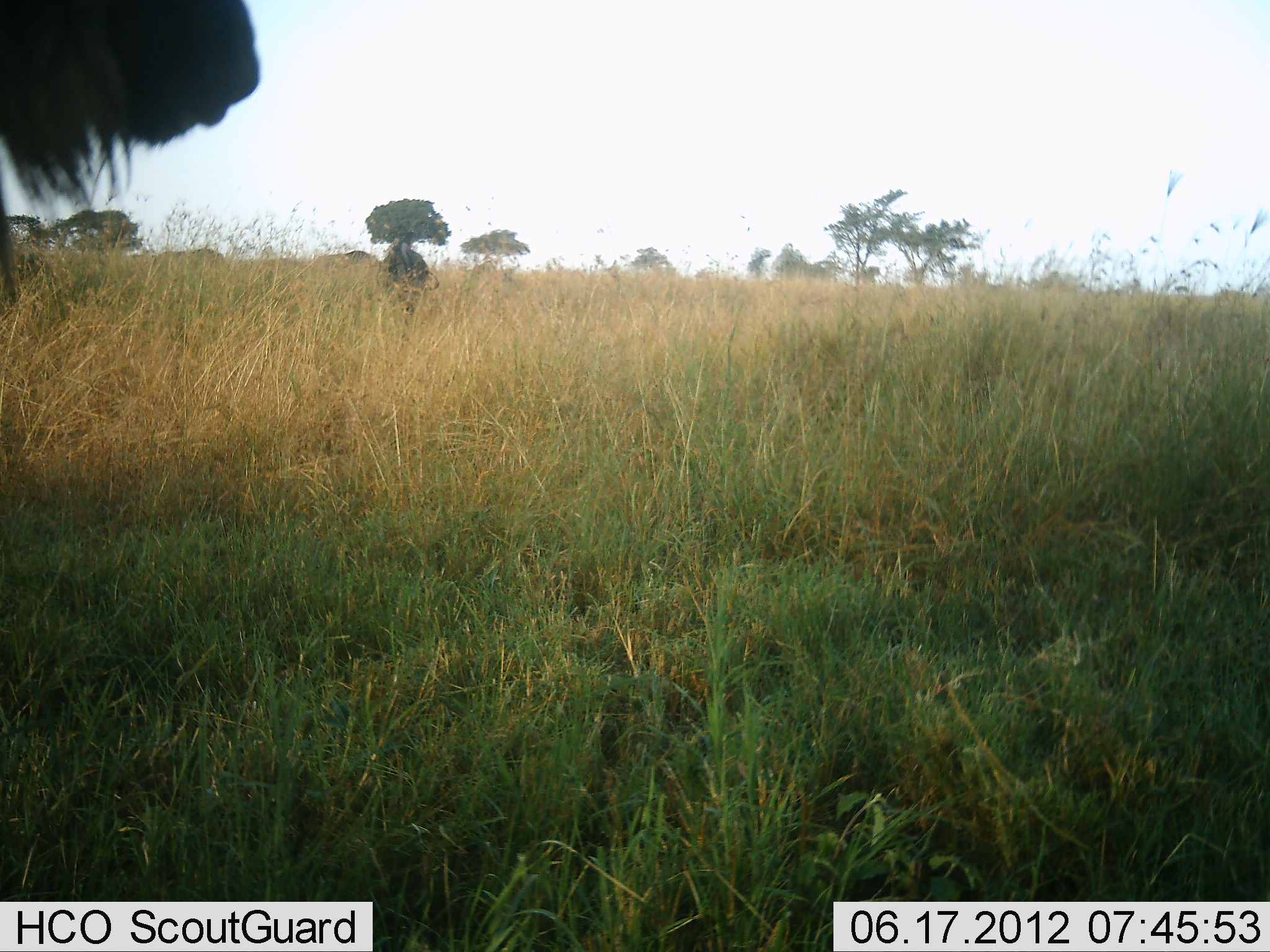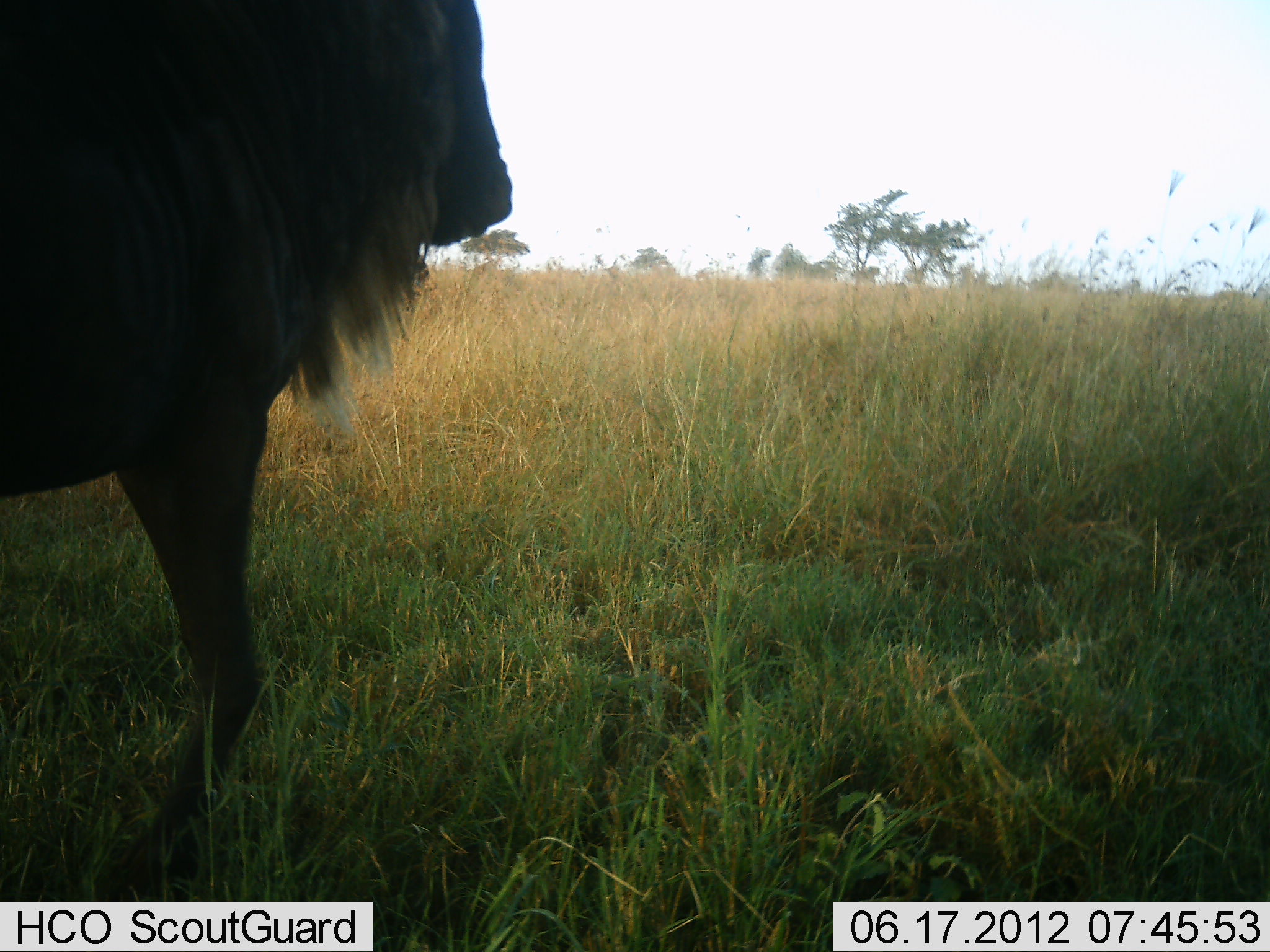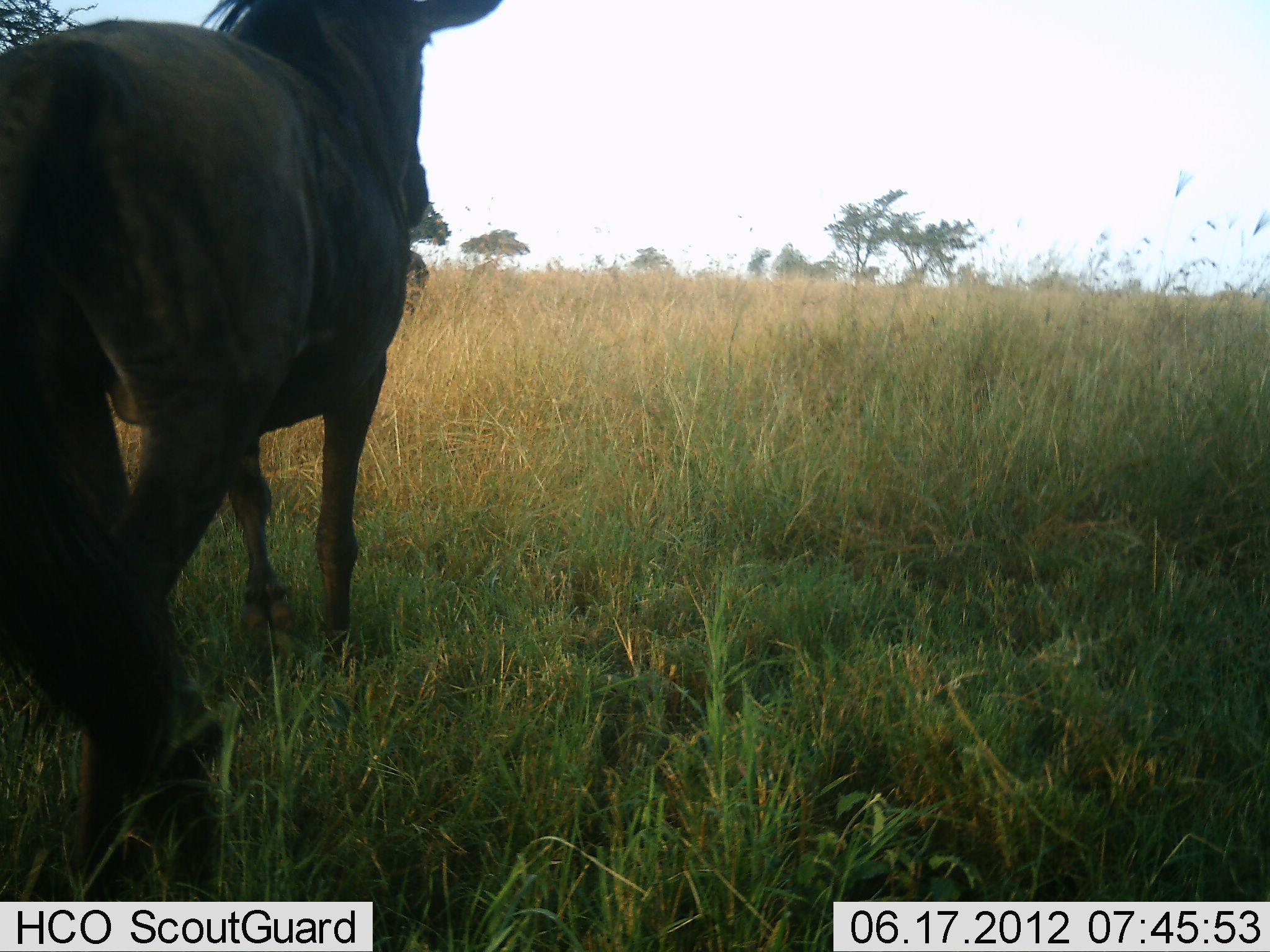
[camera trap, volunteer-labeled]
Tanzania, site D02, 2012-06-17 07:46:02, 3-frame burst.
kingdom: Animalia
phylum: Chordata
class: Mammalia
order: Artiodactyla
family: Bovidae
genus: Connochaetes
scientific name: Connochaetes taurinus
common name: blue wildebeest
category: wildebeest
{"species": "wildebeest (blue wildebeest) (Connochaetes taurinus)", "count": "1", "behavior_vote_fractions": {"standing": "10%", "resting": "0%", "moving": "100%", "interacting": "0%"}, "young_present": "0%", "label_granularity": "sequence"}